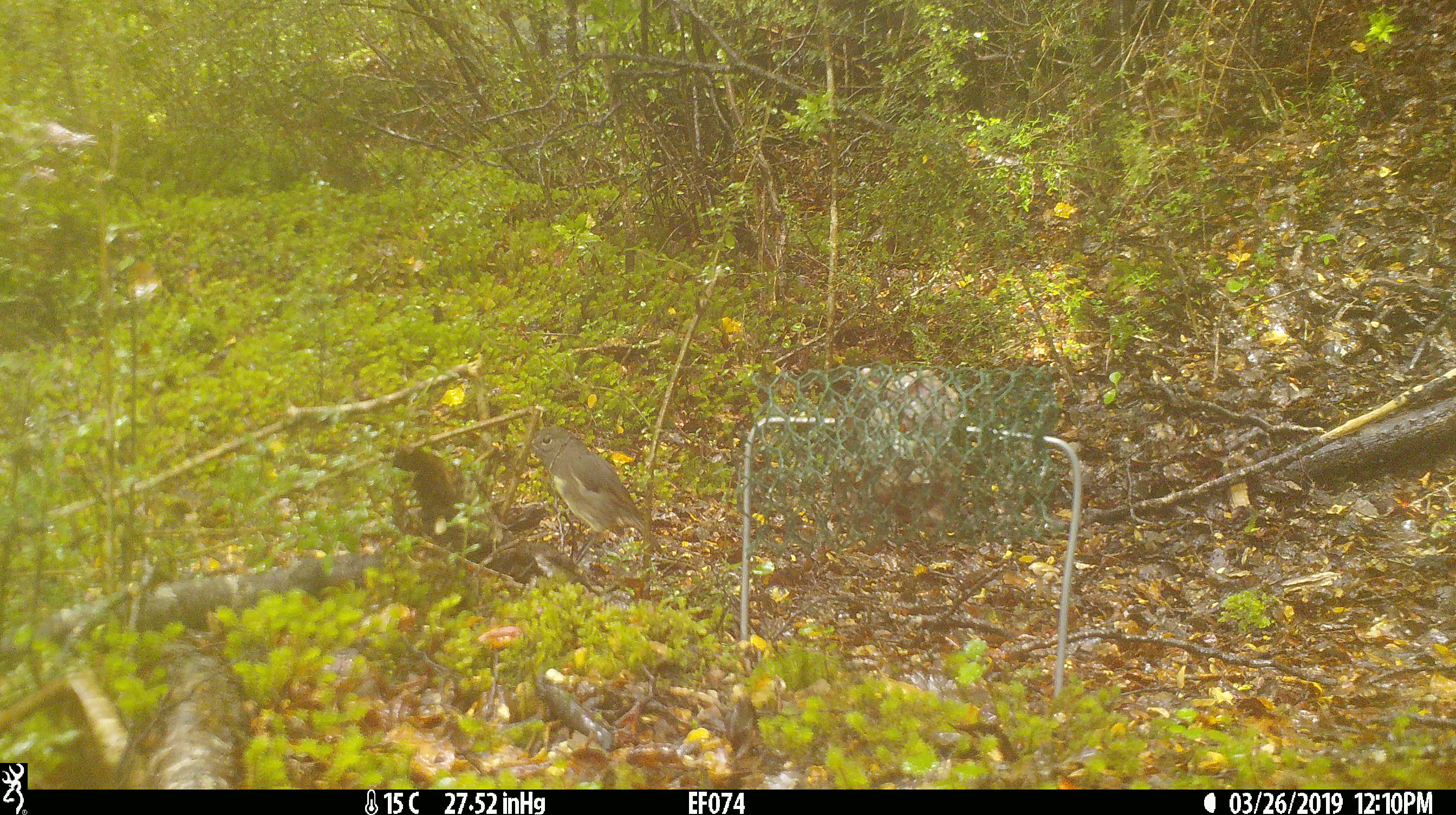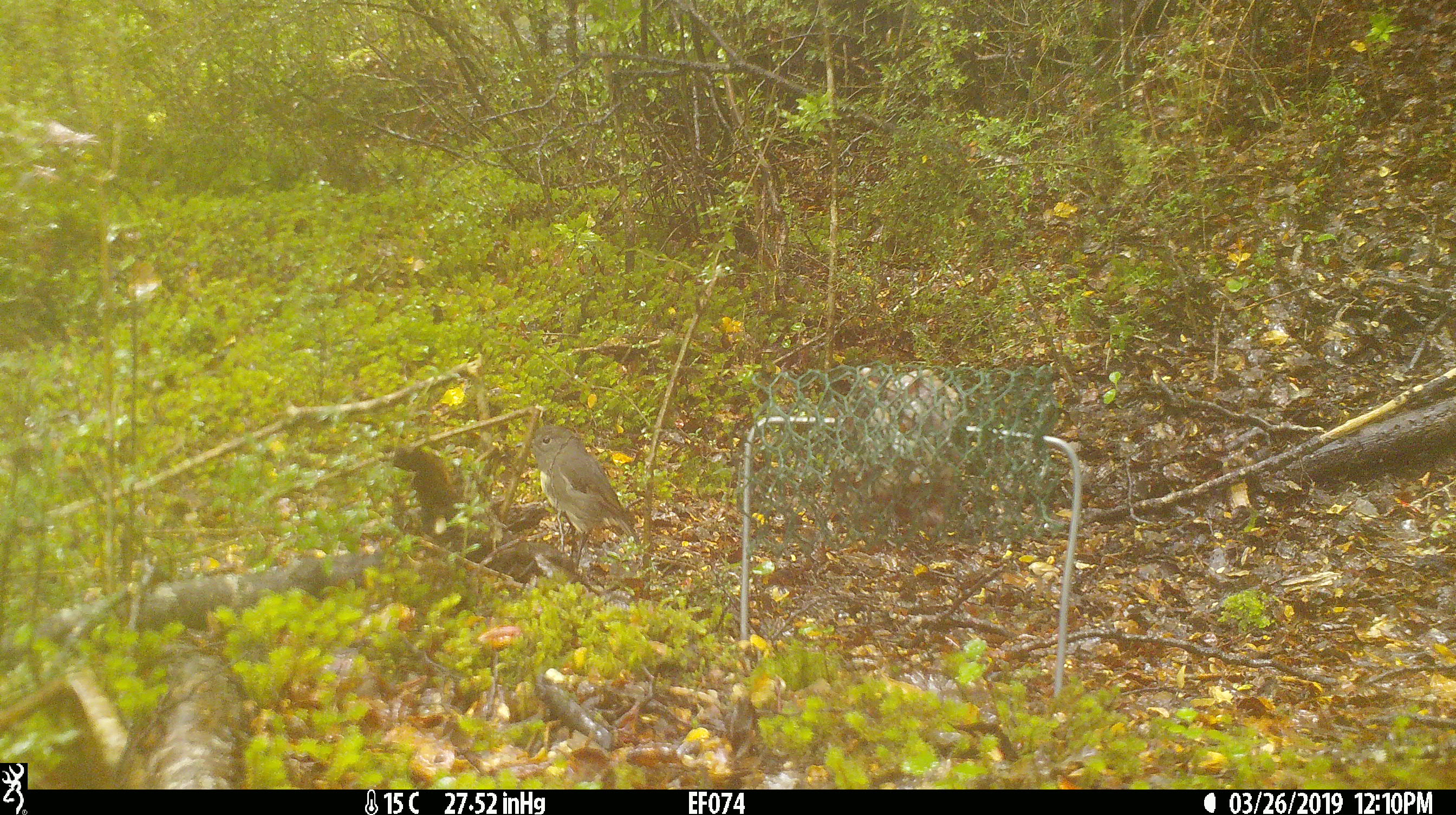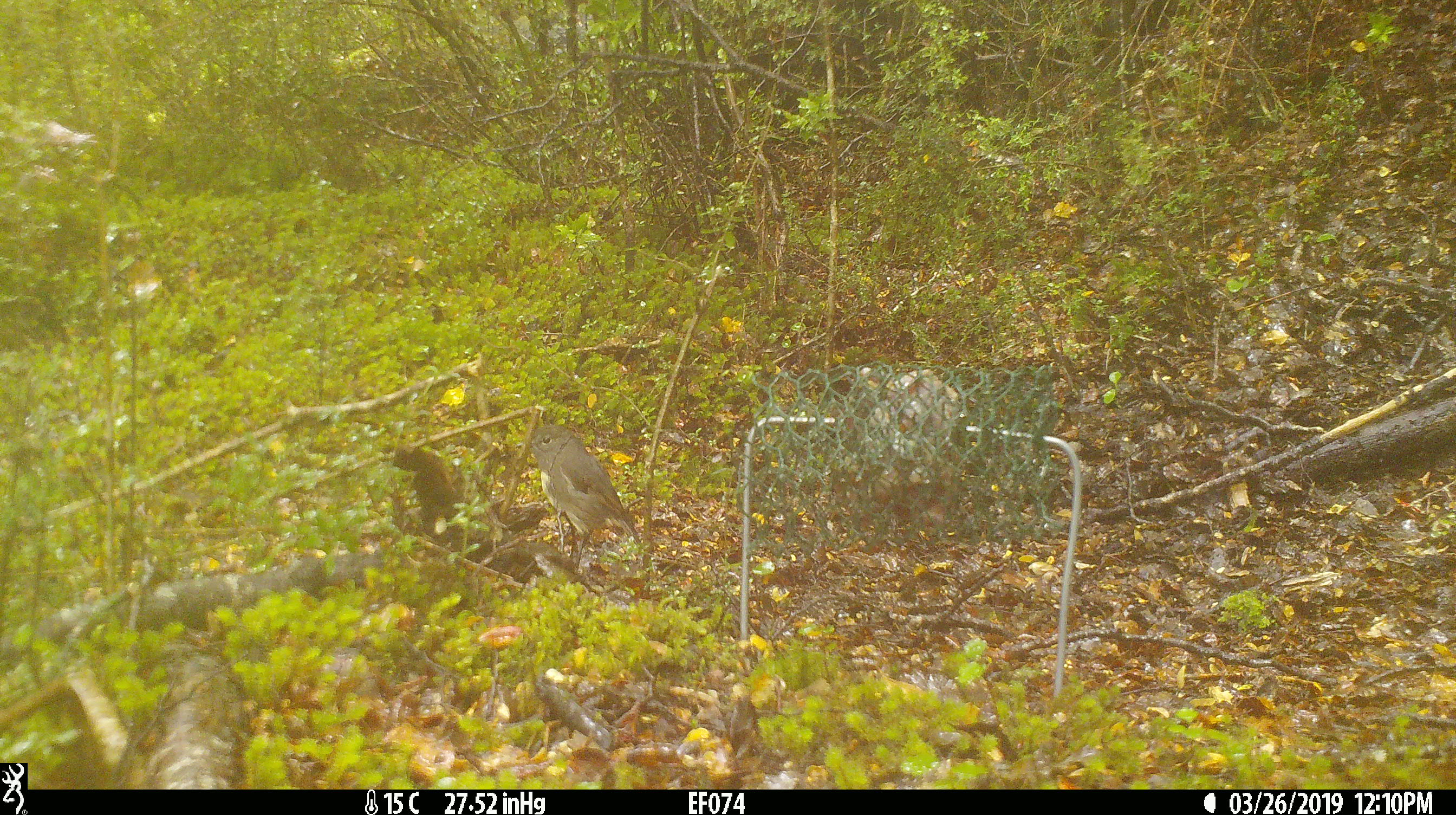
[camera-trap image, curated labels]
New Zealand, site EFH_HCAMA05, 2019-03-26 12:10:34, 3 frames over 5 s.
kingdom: Animalia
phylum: Chordata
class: Aves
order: Passeriformes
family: Petroicidae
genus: Petroica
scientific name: Petroica australis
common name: new zealand robin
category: robin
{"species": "robin (new zealand robin) (Petroica australis)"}